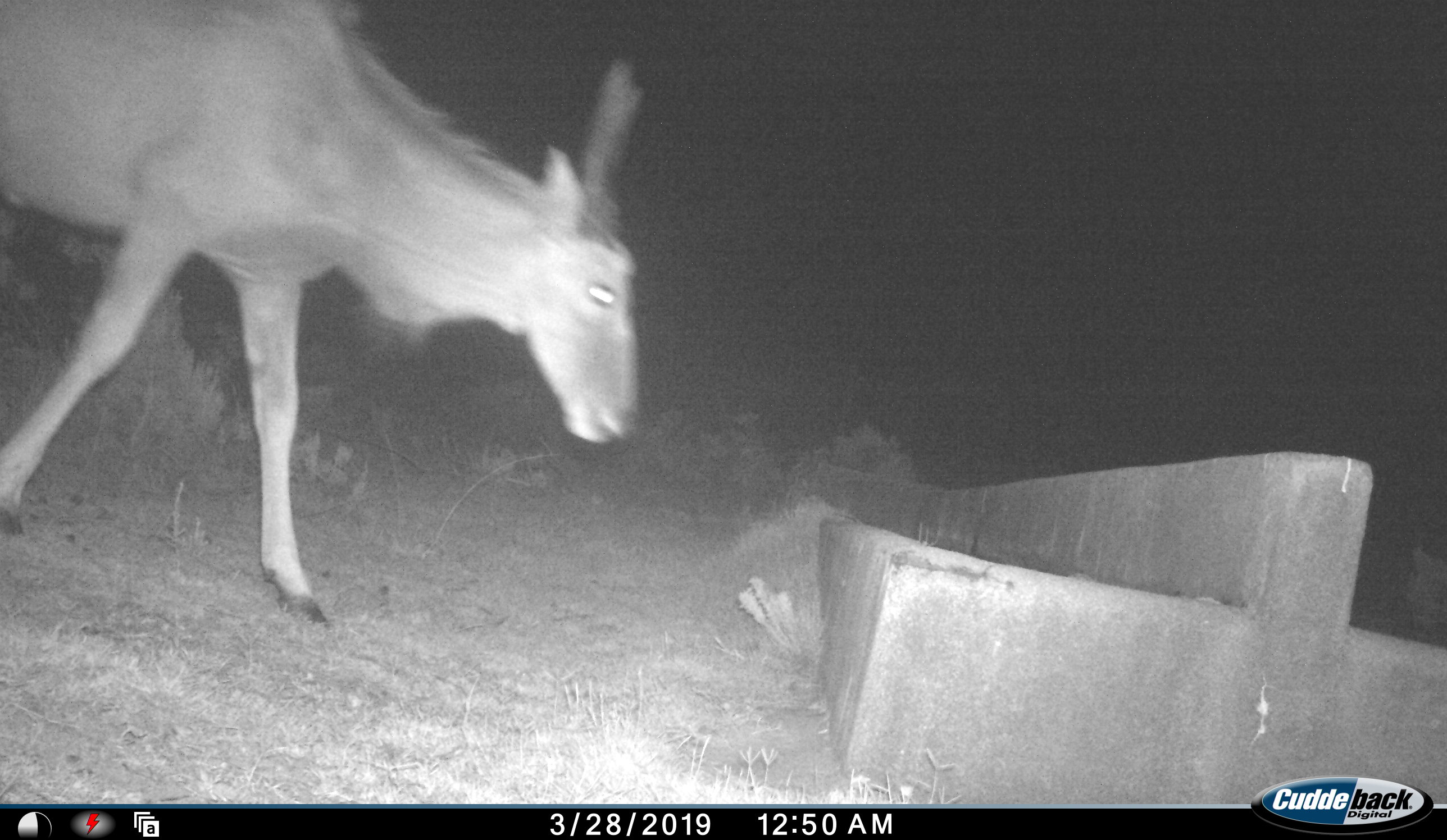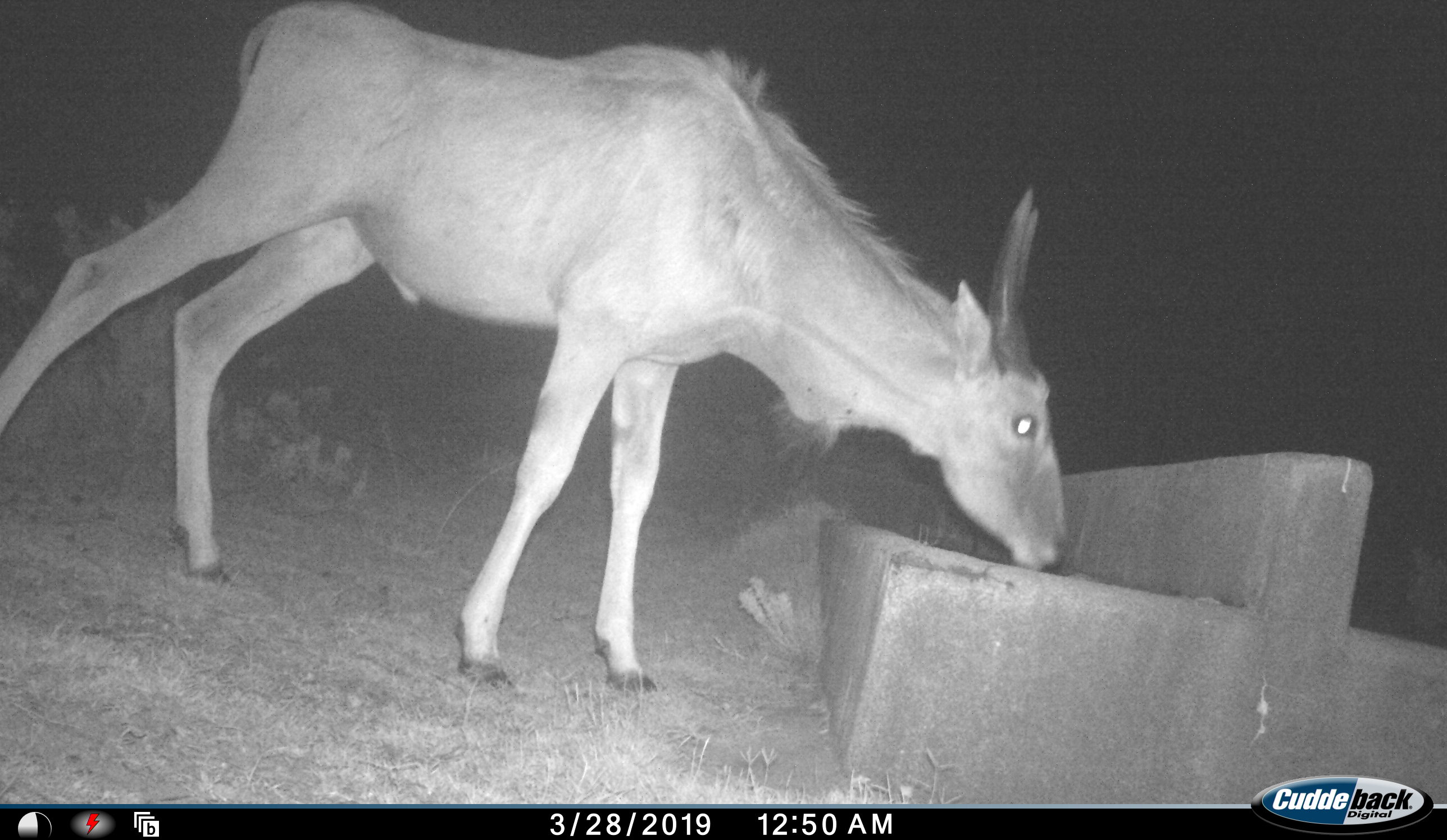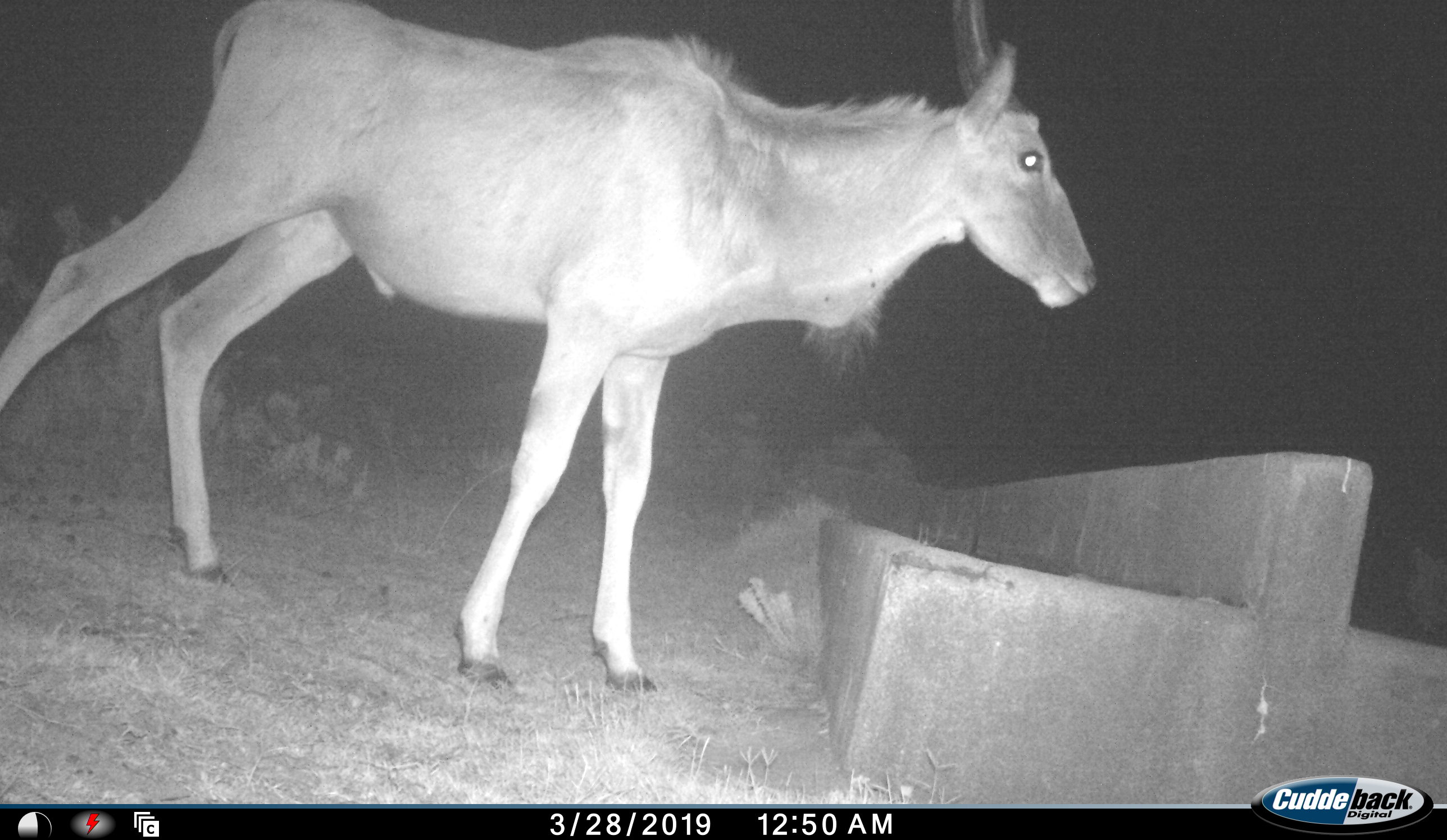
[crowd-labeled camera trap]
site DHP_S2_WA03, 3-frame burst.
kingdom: Animalia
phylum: Chordata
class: Mammalia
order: Artiodactyla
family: Bovidae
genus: Tragelaphus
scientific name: Tragelaphus oryx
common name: eland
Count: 1.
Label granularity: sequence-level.